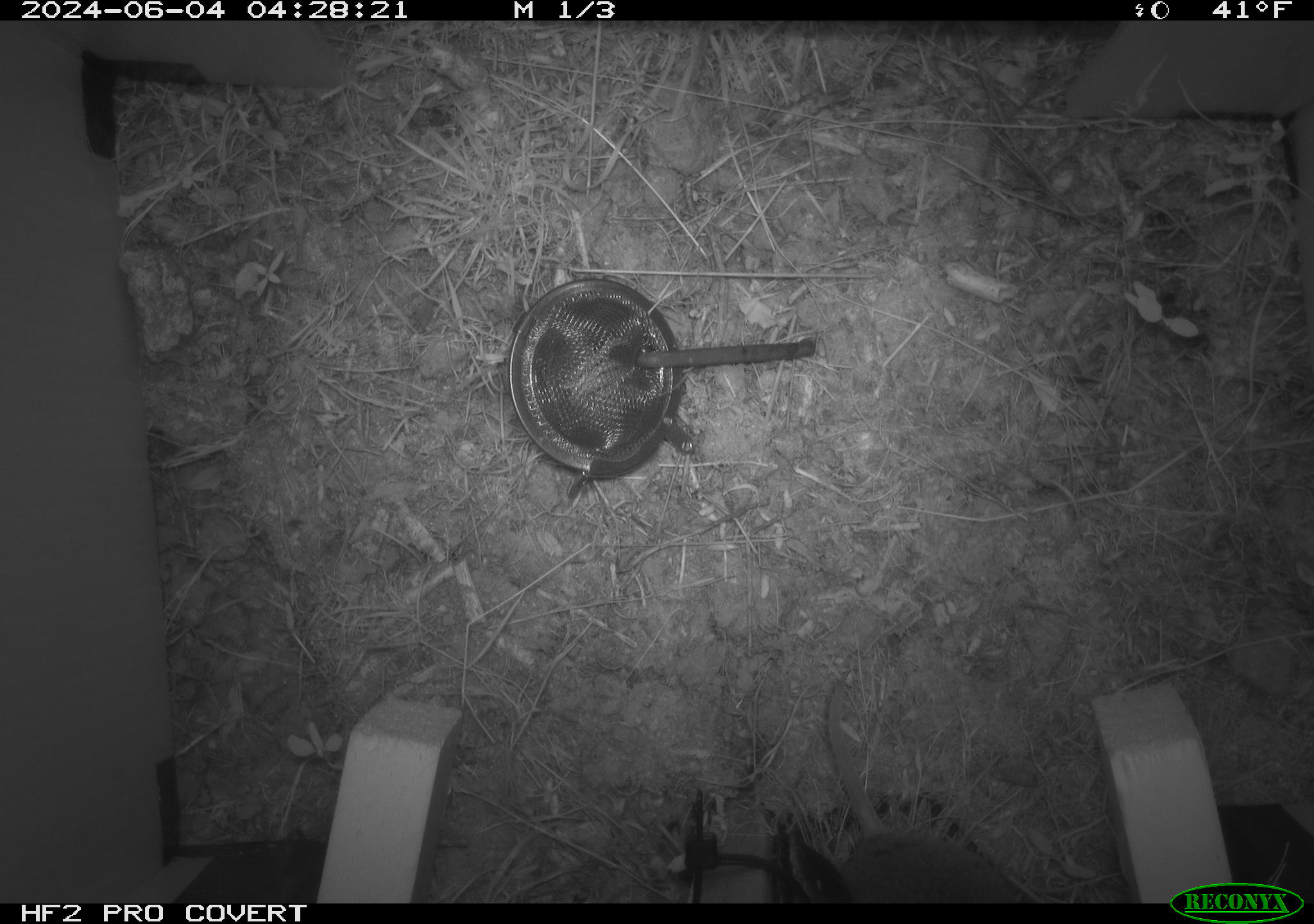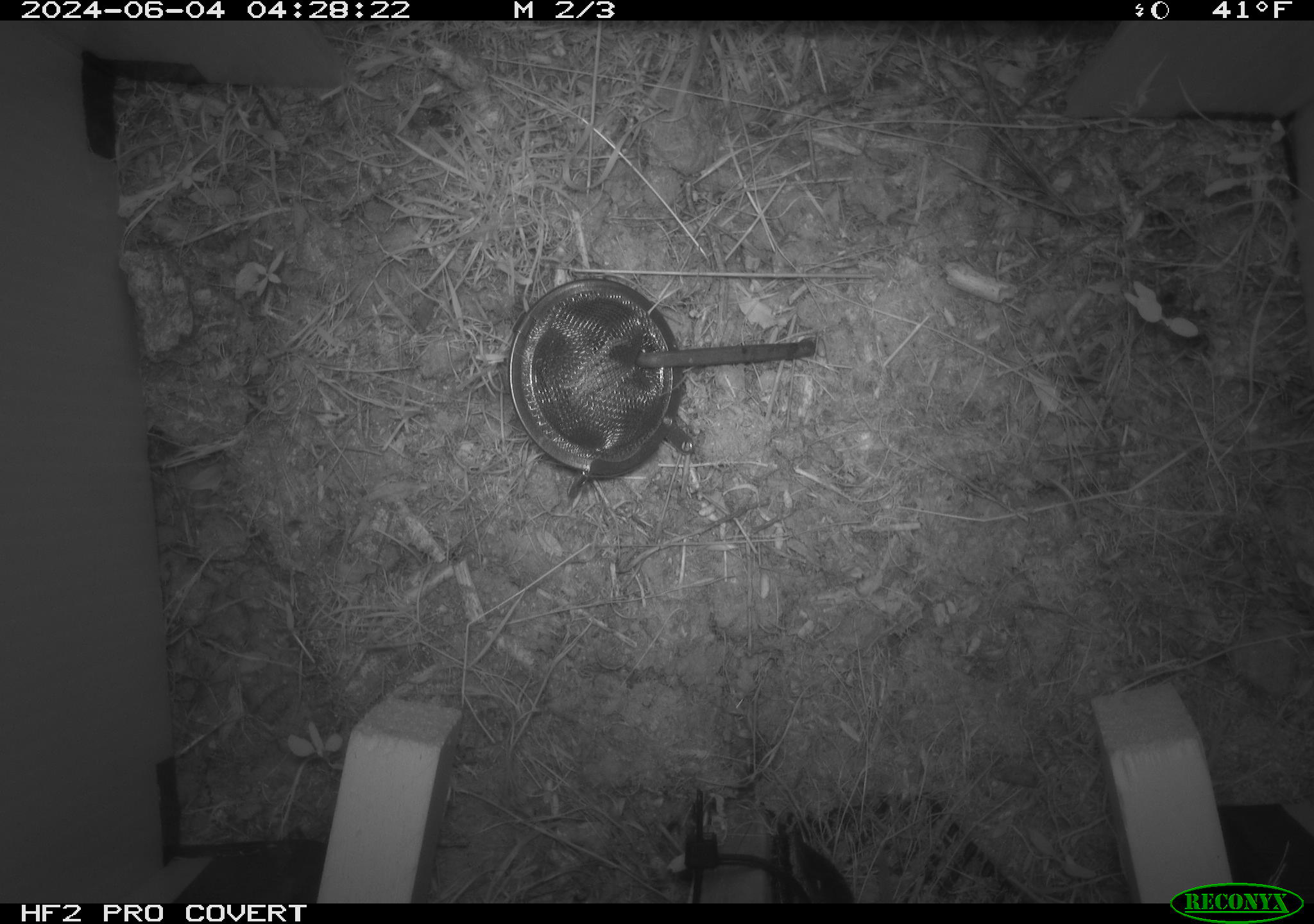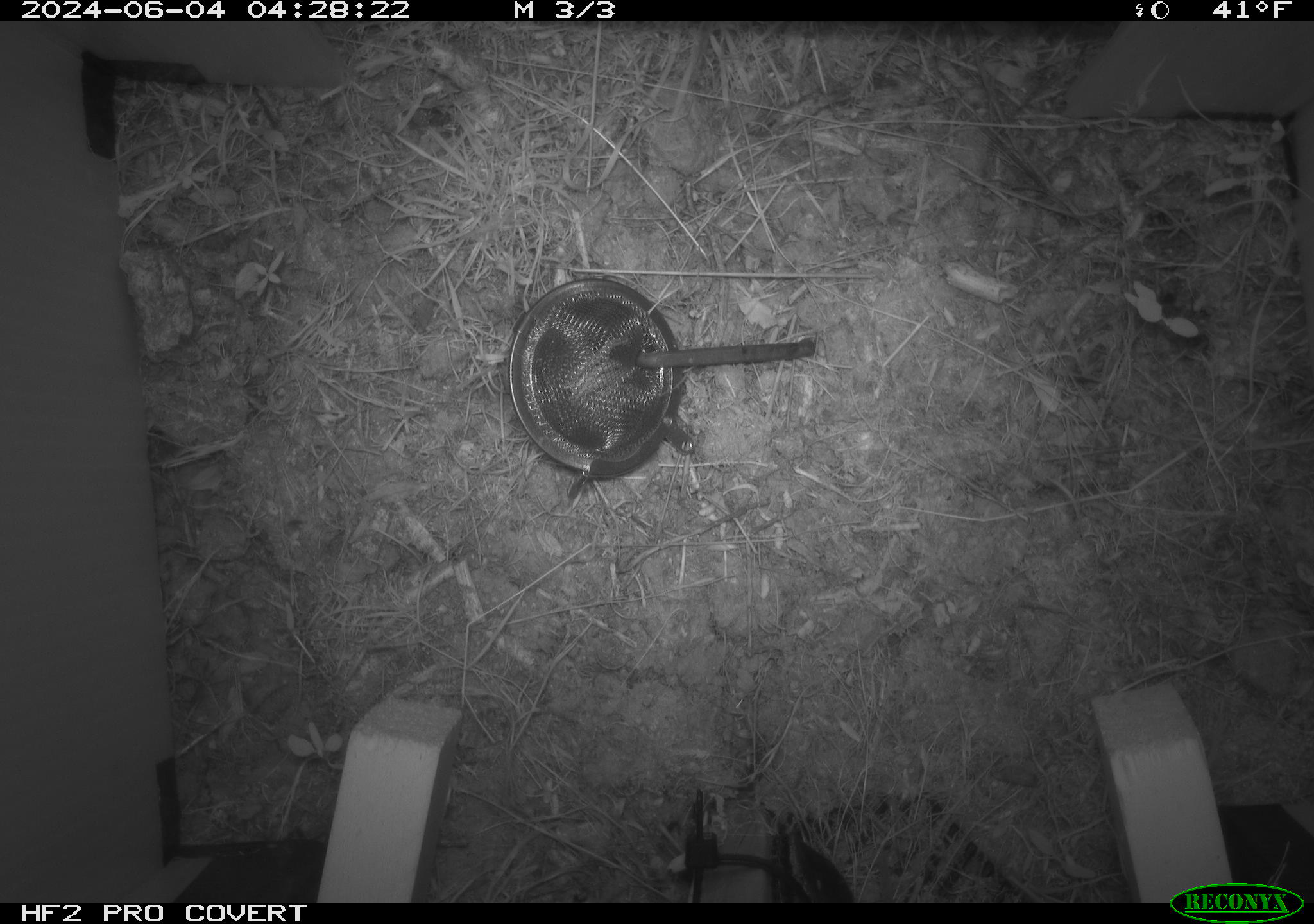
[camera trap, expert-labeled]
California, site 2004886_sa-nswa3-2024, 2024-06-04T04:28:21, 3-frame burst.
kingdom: Animalia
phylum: Chordata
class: Mammalia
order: Rodentia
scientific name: Rodentia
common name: rodent